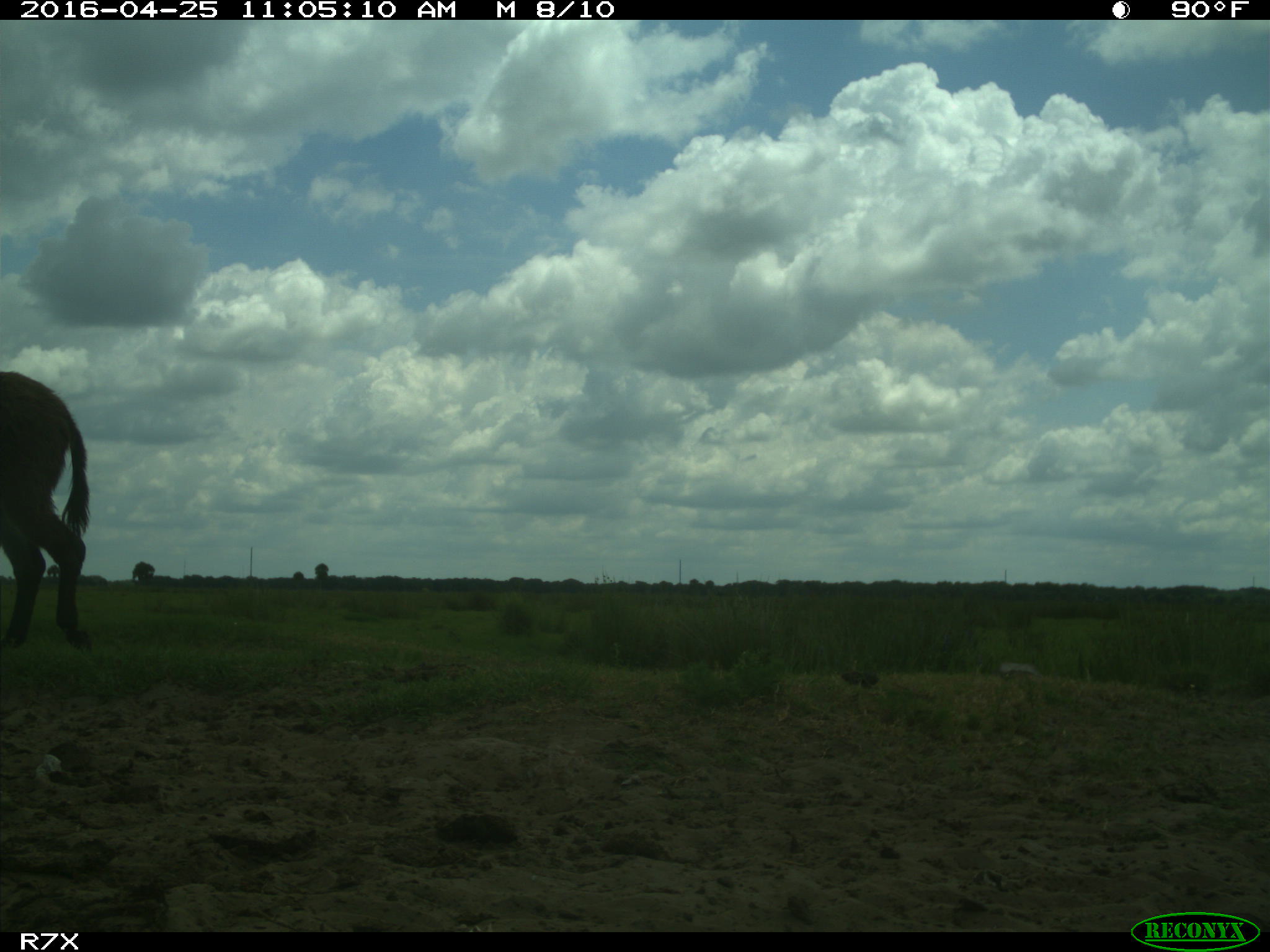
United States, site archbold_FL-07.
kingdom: Animalia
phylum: Chordata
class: Mammalia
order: Artiodactyla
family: Bovidae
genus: Bos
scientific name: Bos taurus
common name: domestic cow